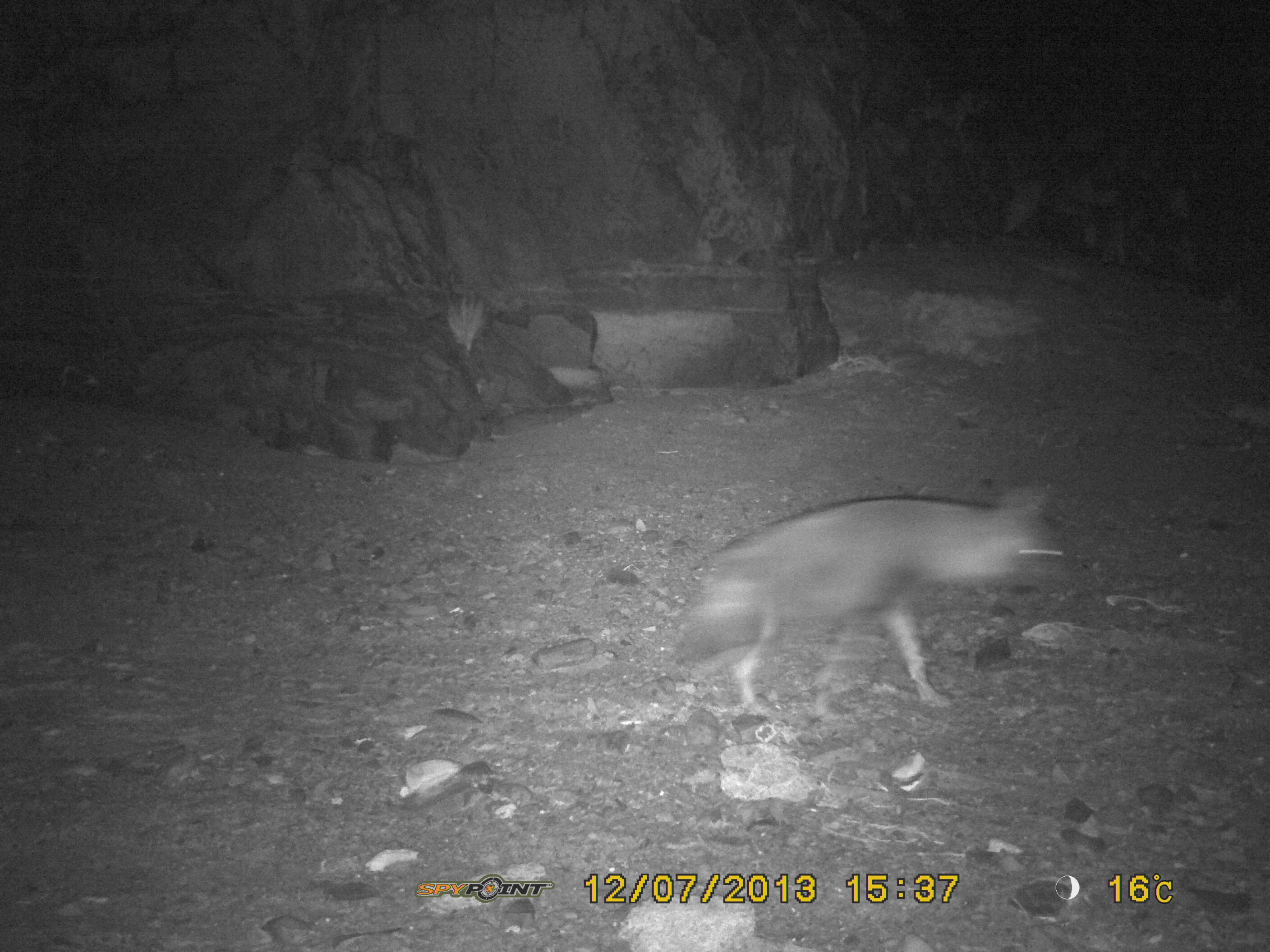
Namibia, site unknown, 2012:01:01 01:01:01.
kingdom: Animalia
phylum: Chordata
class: Mammalia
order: Carnivora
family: Hyaenidae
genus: Parahyaena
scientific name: Parahyaena brunnea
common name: brown hyena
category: hyaena brunnea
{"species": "hyaena brunnea (brown hyena) (Parahyaena brunnea)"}